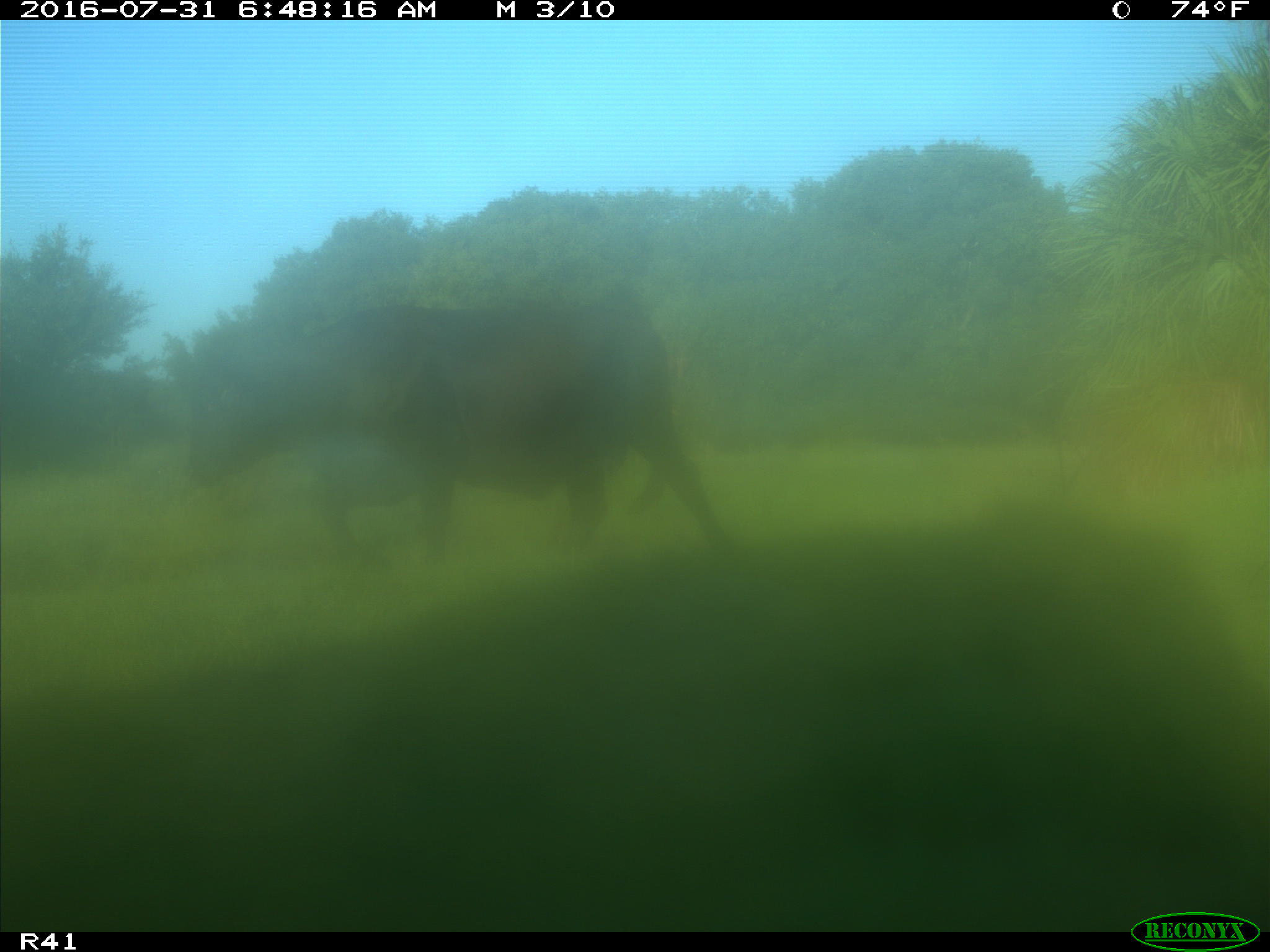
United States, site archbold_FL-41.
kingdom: Animalia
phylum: Chordata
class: Mammalia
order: Artiodactyla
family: Bovidae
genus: Bos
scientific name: Bos taurus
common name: domestic cow